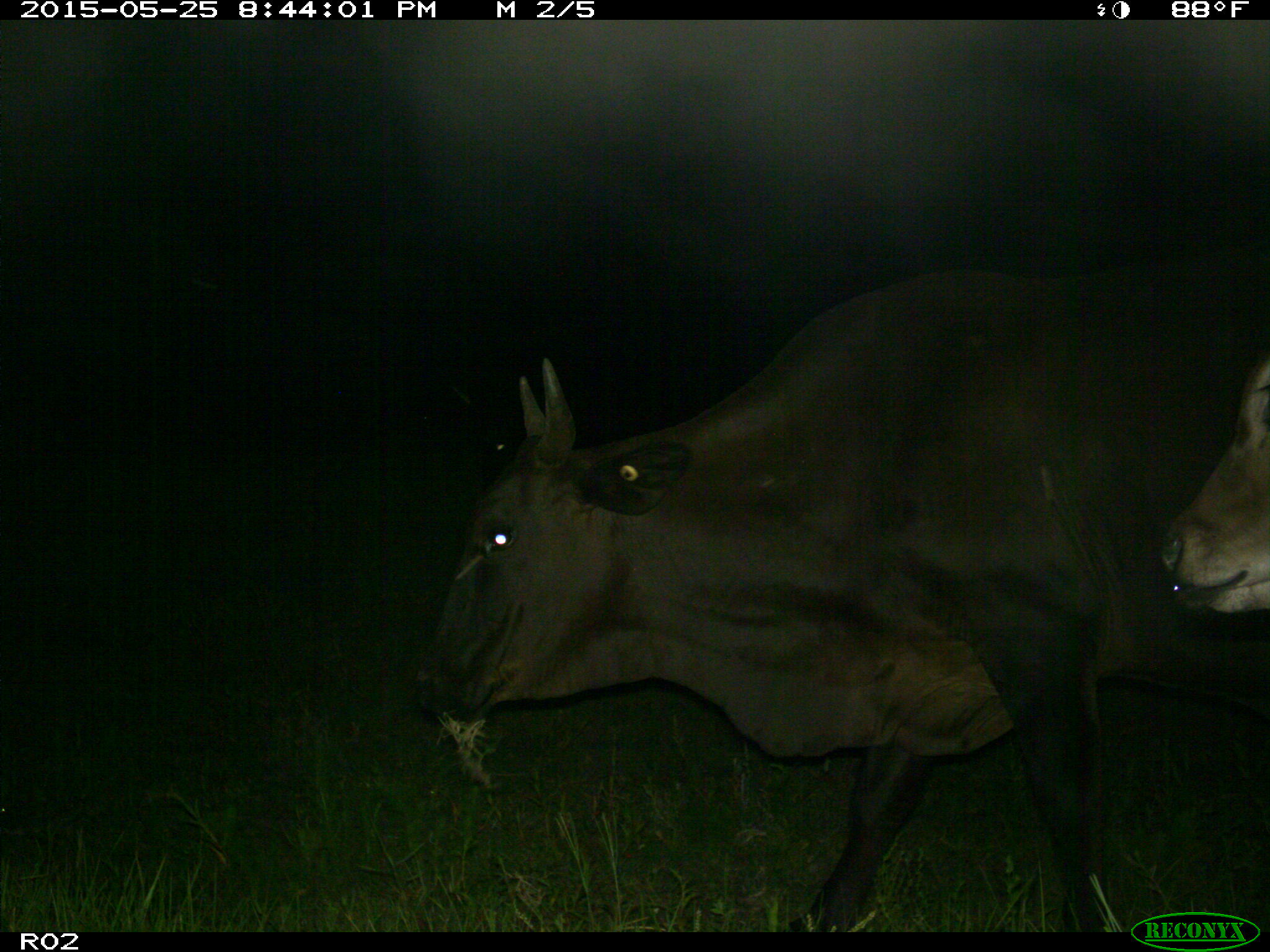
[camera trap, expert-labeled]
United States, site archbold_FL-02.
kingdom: Animalia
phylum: Chordata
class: Mammalia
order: Artiodactyla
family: Bovidae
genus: Bos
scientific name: Bos taurus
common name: domestic cow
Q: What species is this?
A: Bos taurus (domestic cow).